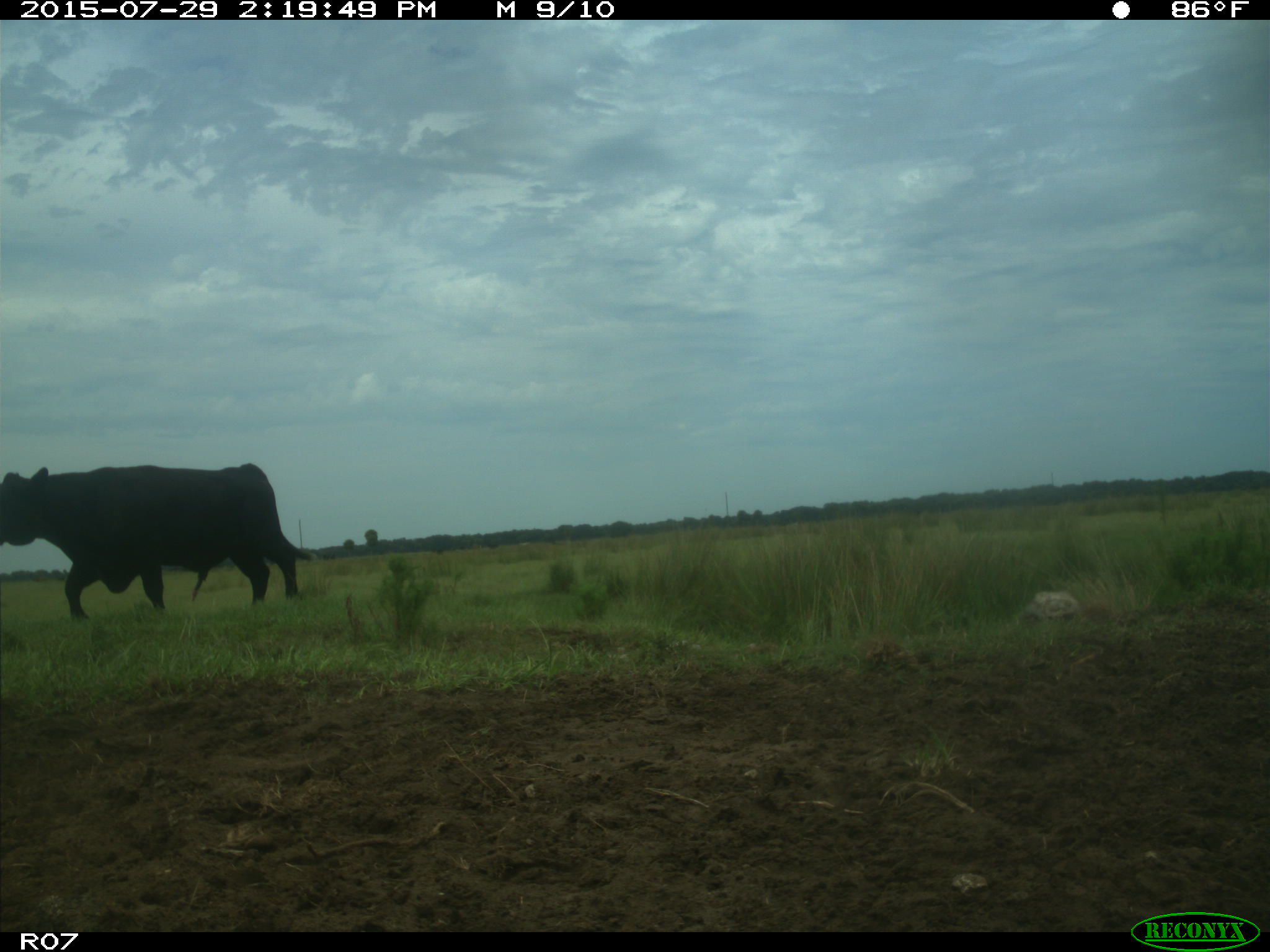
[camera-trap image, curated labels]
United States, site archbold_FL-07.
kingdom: Animalia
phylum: Chordata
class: Mammalia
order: Artiodactyla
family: Bovidae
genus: Bos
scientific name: Bos taurus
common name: domestic cow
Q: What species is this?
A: Bos taurus (domestic cow).